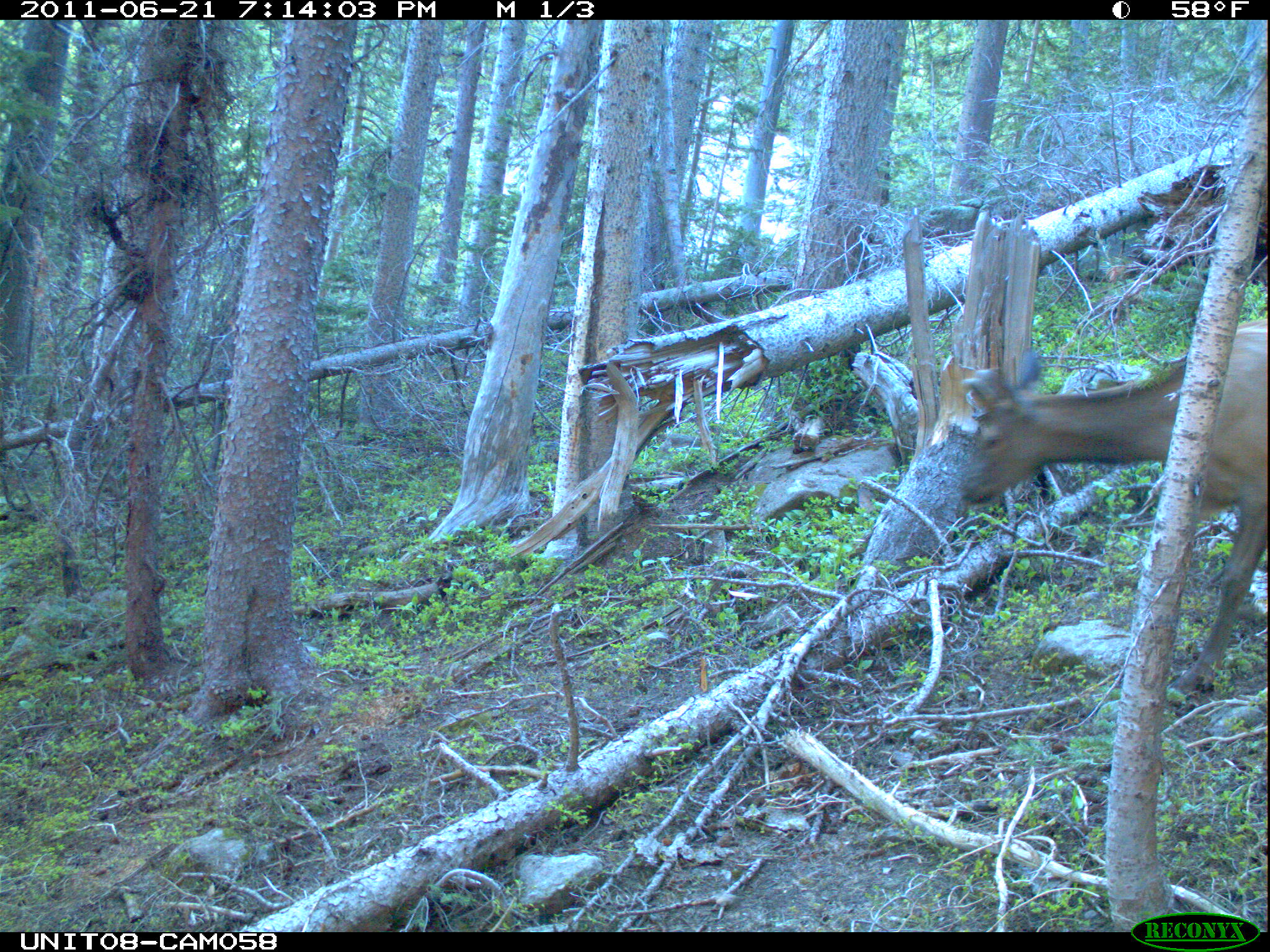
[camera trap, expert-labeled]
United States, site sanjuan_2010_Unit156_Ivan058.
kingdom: Animalia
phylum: Chordata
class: Mammalia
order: Artiodactyla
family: Cervidae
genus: Cervus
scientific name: Cervus elaphus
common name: red deer